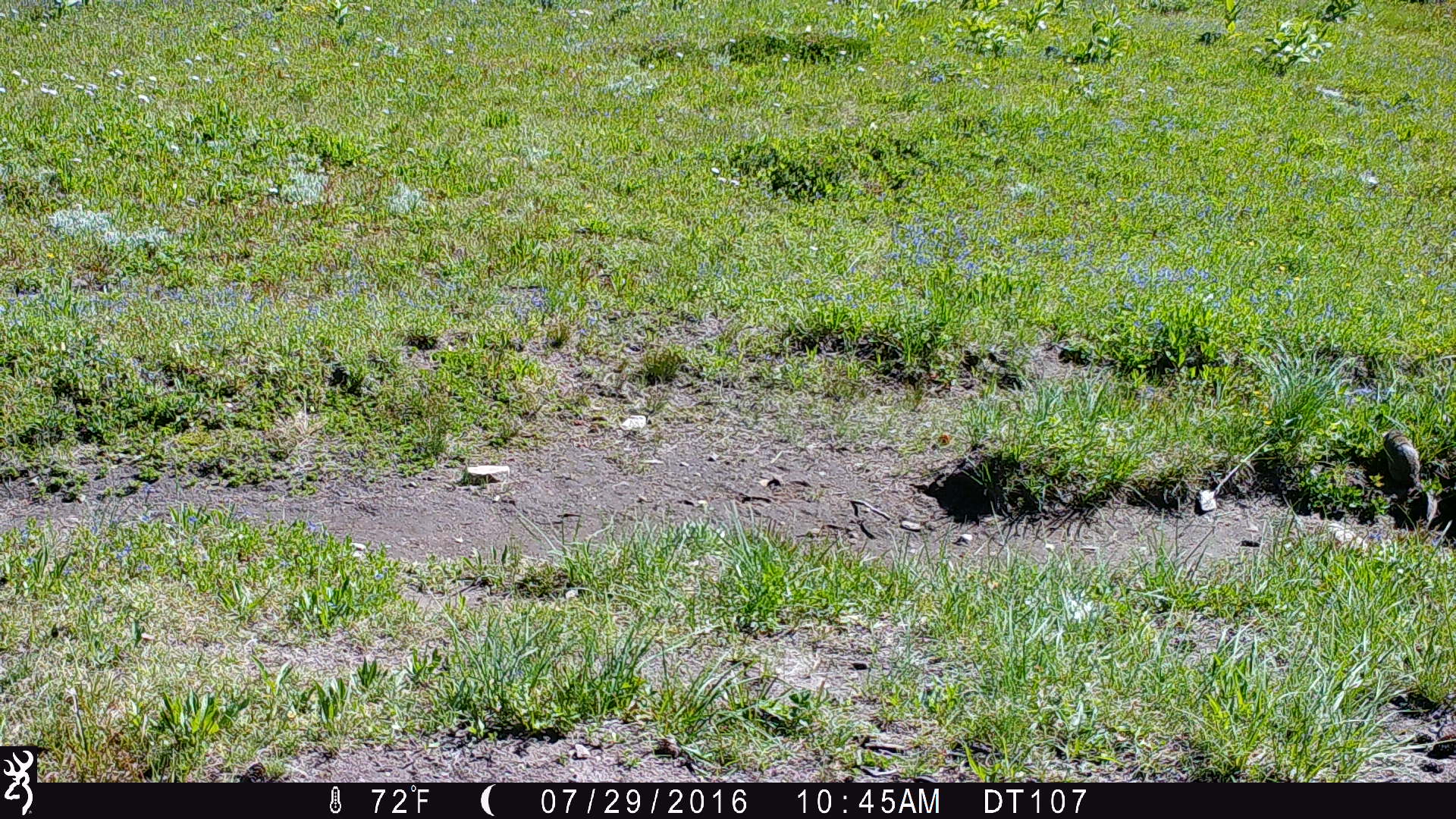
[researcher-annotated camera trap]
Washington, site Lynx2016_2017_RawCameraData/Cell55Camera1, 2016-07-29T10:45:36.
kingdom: Animalia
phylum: Chordata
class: Mammalia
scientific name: Mammalia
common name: small mammal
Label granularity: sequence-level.